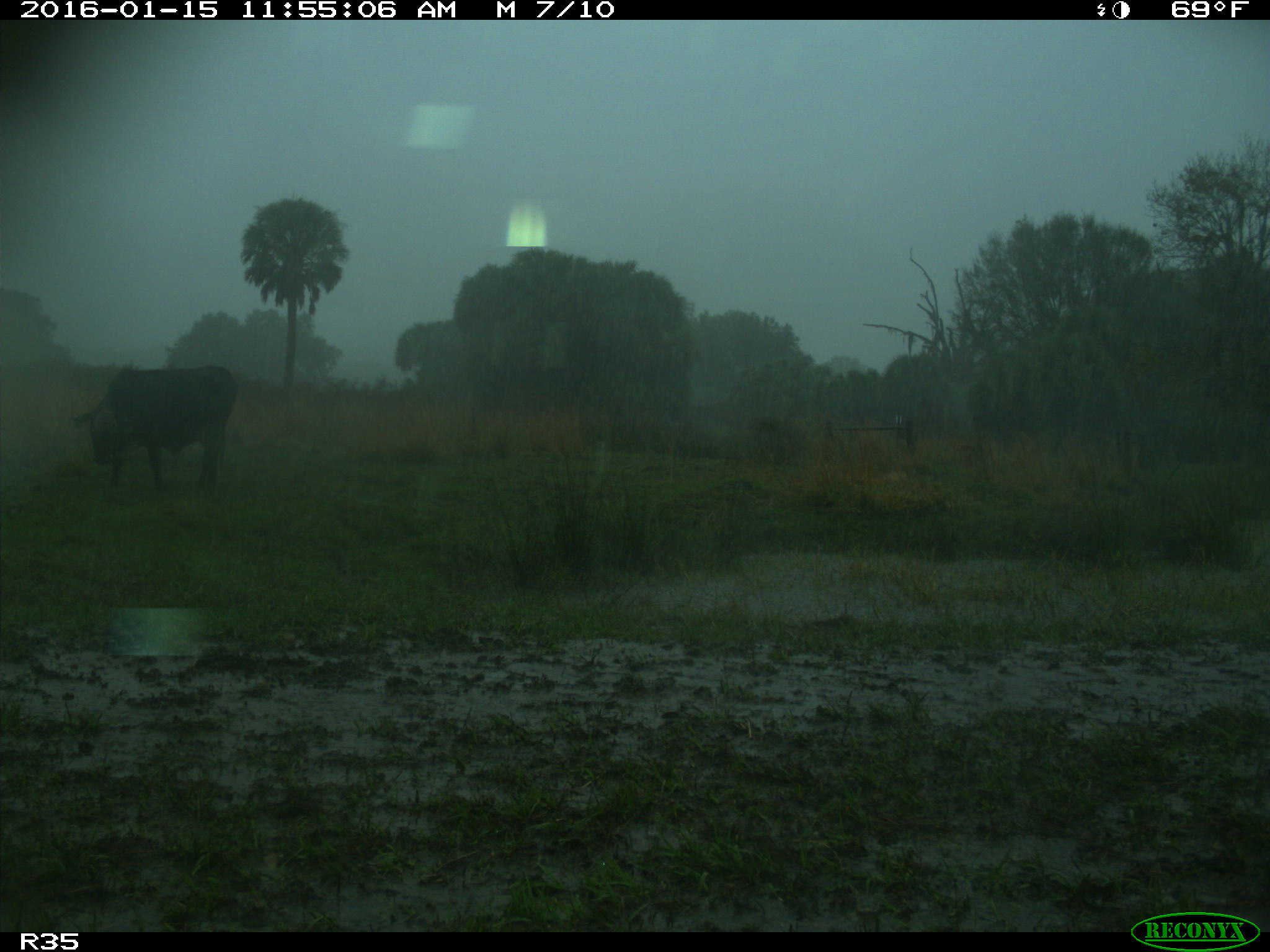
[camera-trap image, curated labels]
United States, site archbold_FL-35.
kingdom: Animalia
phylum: Chordata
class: Mammalia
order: Artiodactyla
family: Bovidae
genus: Bos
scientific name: Bos taurus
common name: domestic cow